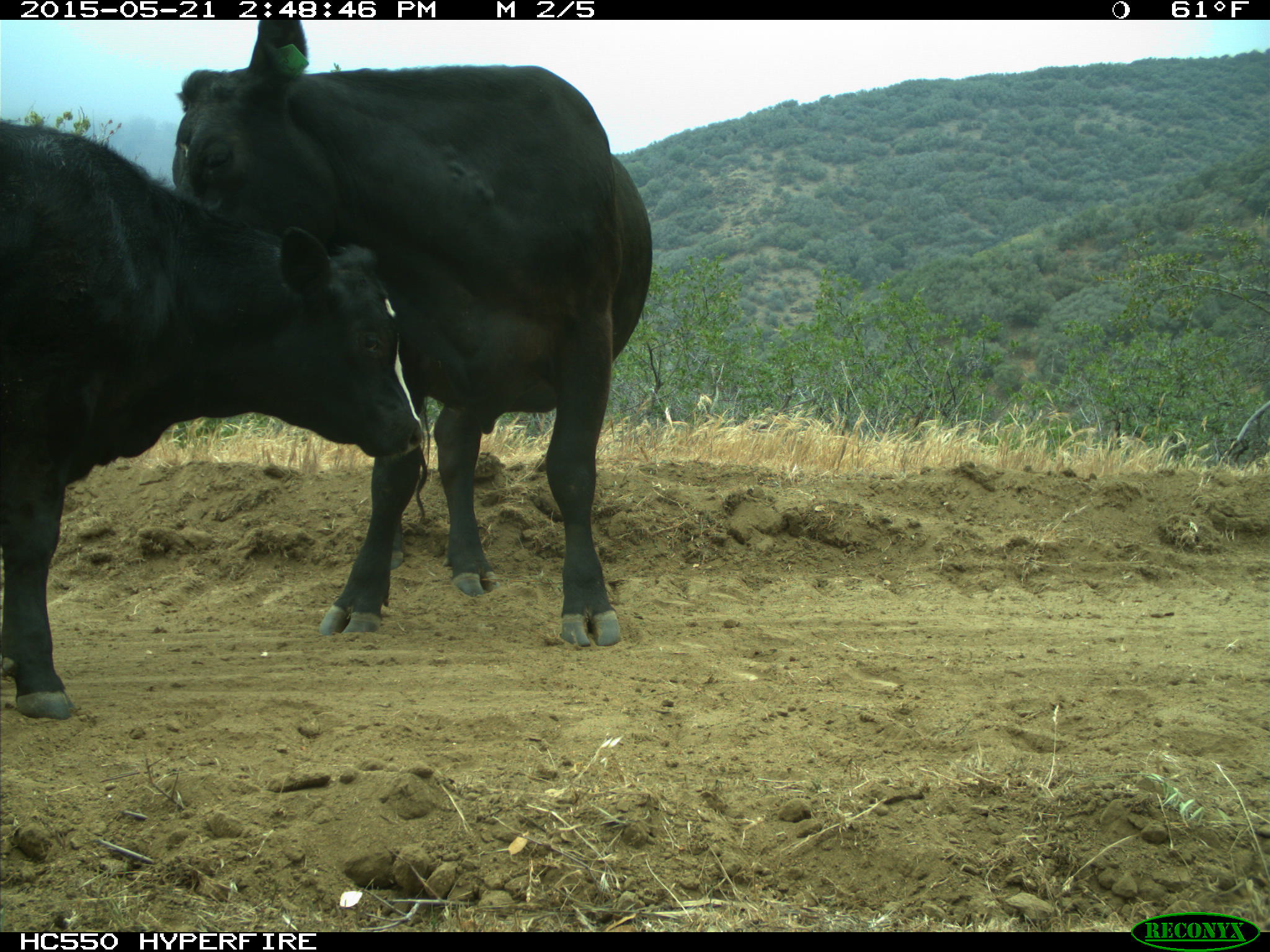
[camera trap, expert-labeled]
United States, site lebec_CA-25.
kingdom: Animalia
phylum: Chordata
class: Mammalia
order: Artiodactyla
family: Bovidae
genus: Bos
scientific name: Bos taurus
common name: domestic cow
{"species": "Bos taurus (domestic cow)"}